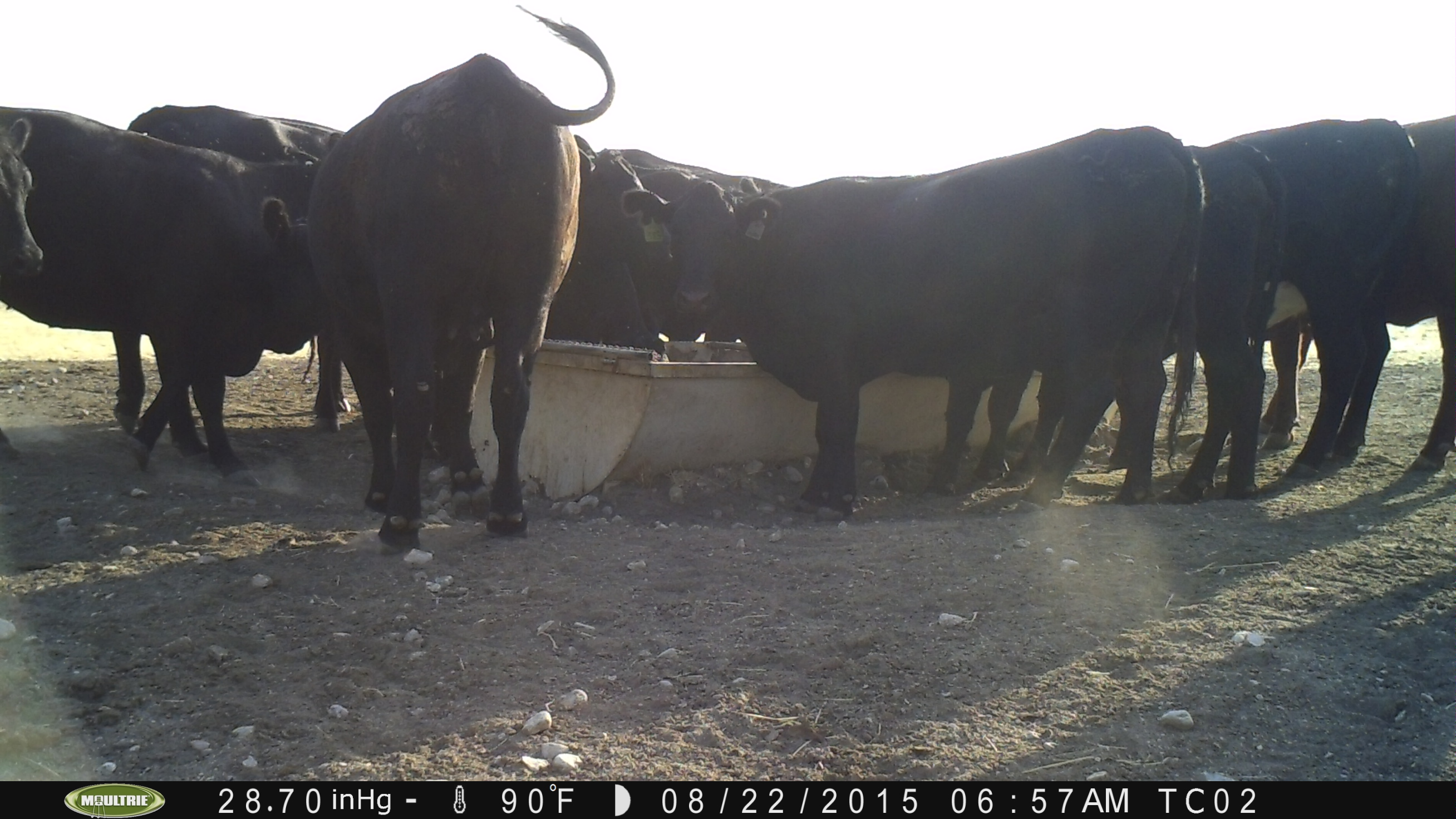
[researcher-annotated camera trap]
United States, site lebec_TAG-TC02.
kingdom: Animalia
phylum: Chordata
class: Mammalia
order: Artiodactyla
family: Bovidae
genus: Bos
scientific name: Bos taurus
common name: domestic cow